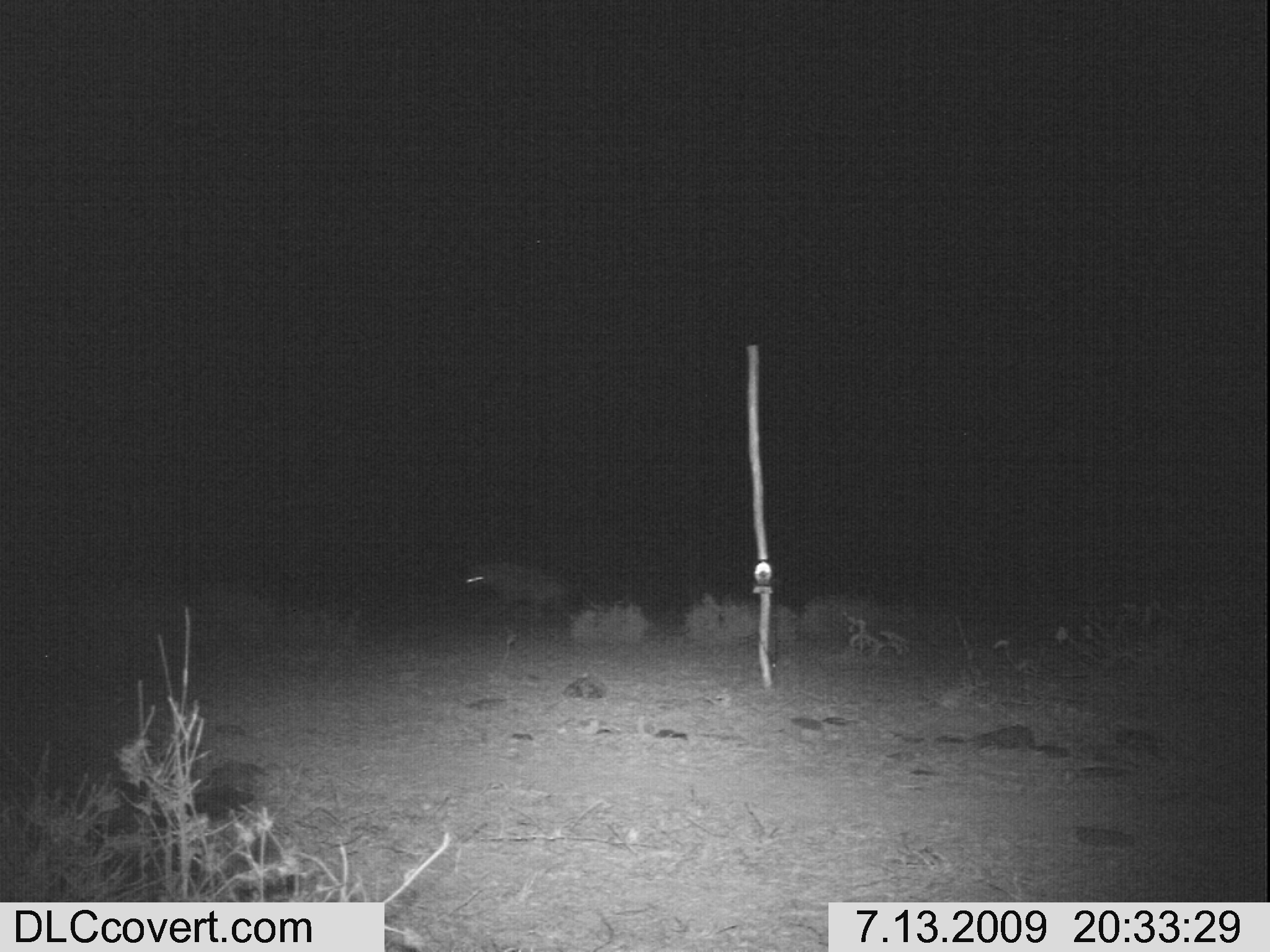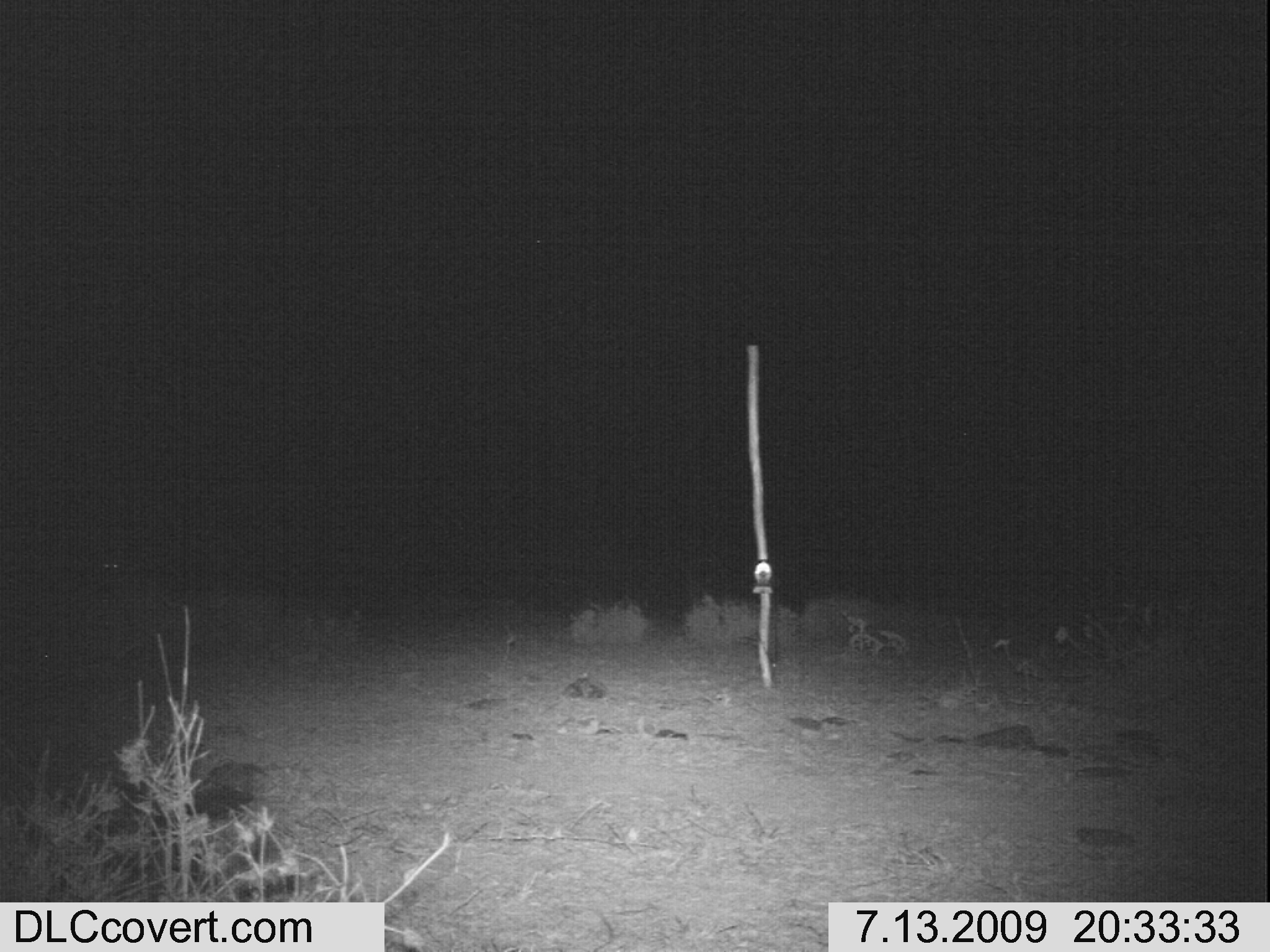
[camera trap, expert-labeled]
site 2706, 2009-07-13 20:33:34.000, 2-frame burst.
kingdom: Animalia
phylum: Chordata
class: Mammalia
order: Carnivora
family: Hyaenidae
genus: Crocuta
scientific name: Crocuta crocuta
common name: spotted hyena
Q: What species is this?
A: Crocuta crocuta (spotted hyena).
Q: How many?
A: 1.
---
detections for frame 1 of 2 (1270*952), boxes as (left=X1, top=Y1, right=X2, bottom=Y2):
crocuta crocuta: (left=466, top=559, right=596, bottom=624)